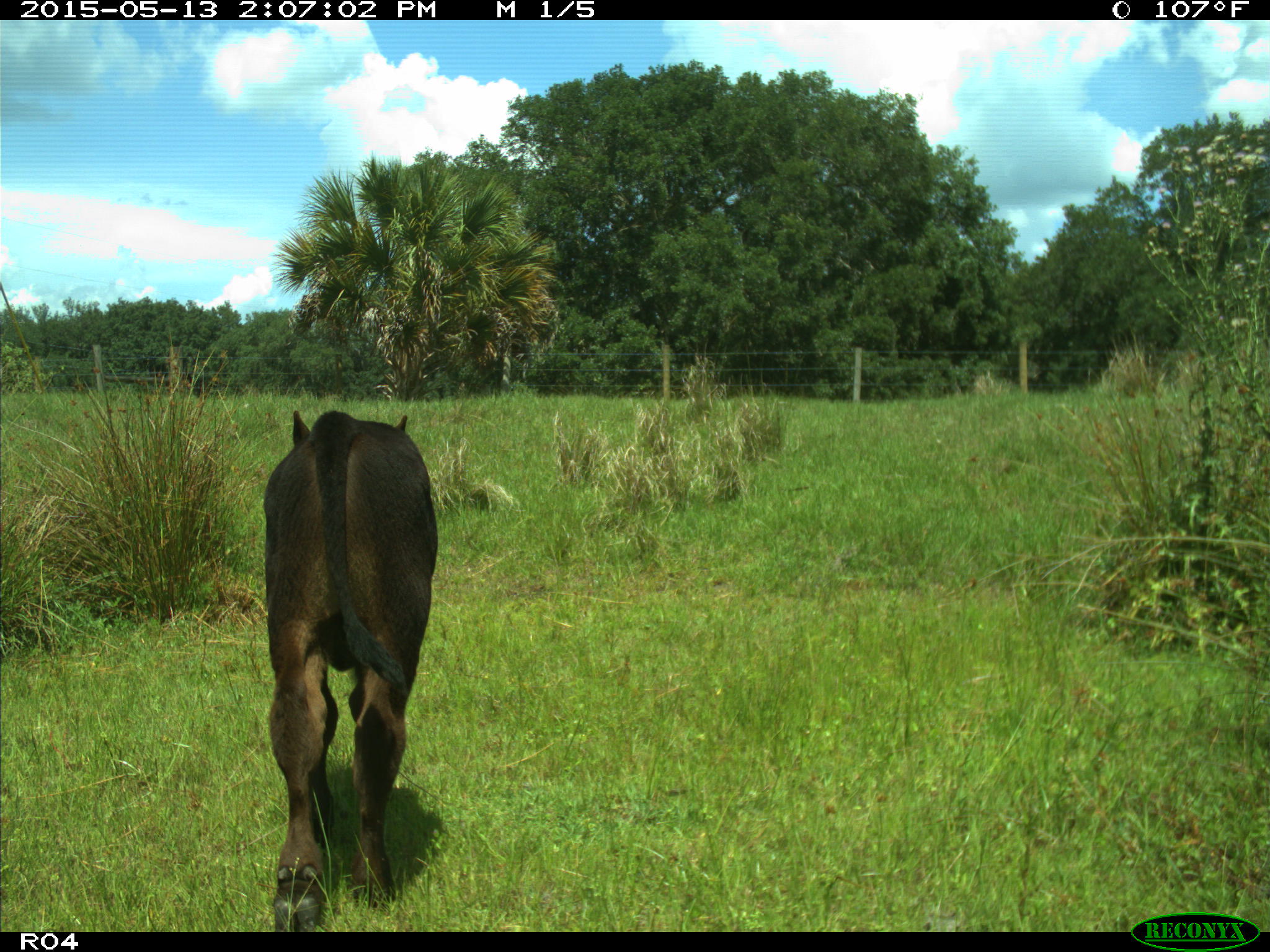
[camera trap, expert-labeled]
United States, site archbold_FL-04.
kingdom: Animalia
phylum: Chordata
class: Mammalia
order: Artiodactyla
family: Bovidae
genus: Bos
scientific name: Bos taurus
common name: domestic cow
Bos taurus (domestic cow).